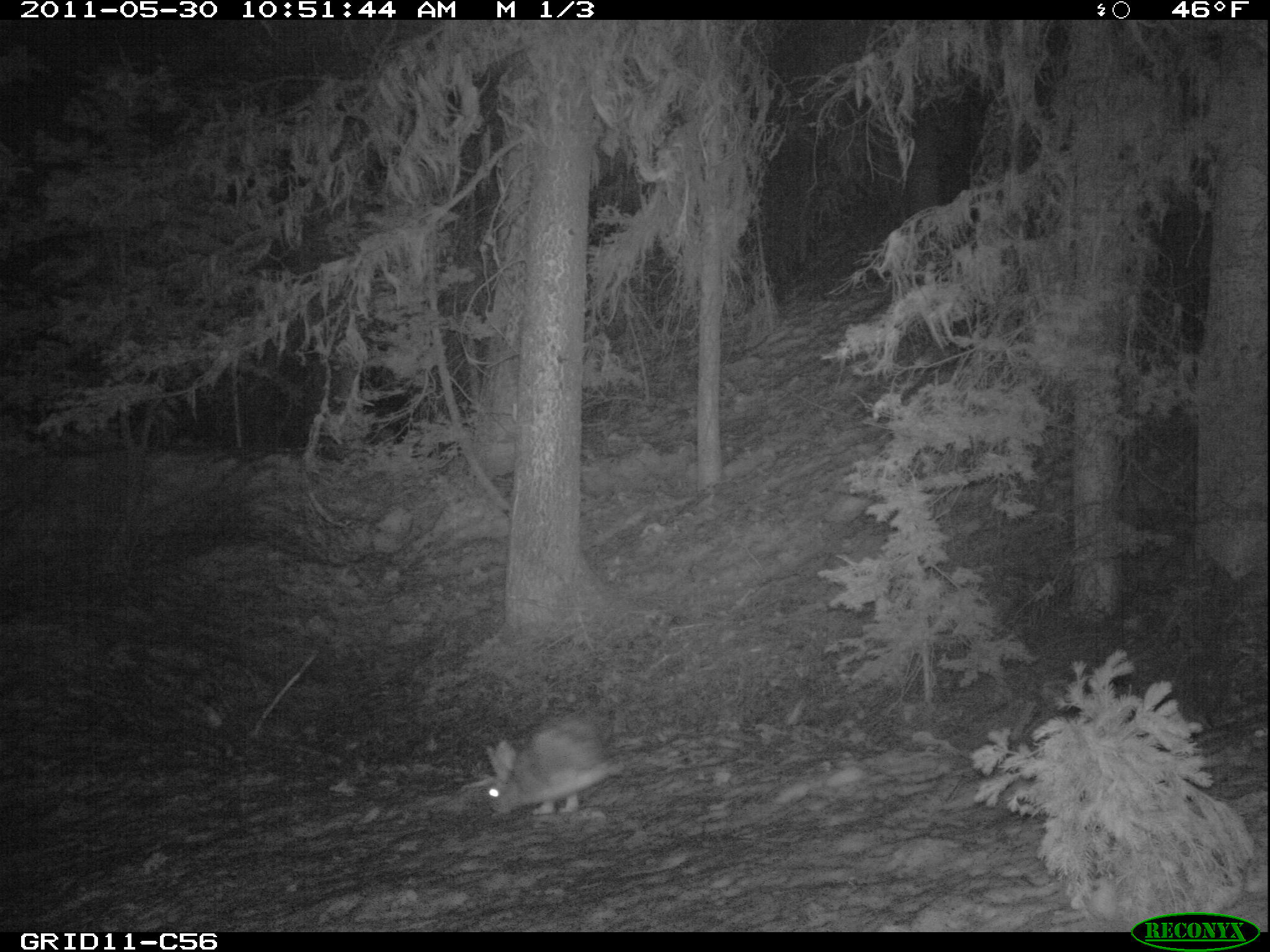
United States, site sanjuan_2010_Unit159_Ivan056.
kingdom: Animalia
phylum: Chordata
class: Mammalia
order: Lagomorpha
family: Leporidae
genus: Lepus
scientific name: Lepus americanus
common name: snowshoe hare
Lepus americanus (snowshoe hare).